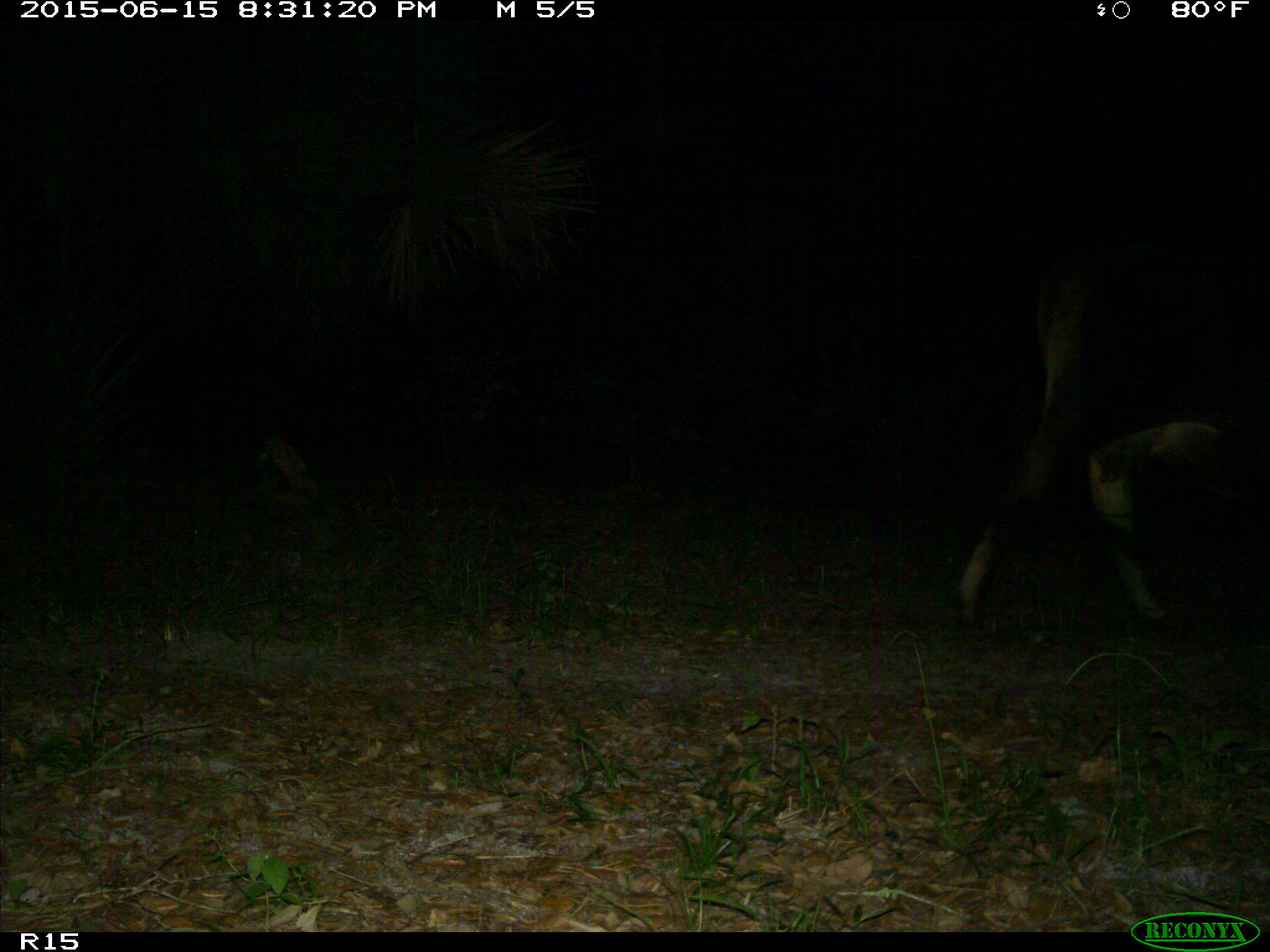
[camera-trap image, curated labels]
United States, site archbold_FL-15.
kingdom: Animalia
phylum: Chordata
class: Mammalia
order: Artiodactyla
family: Bovidae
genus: Bos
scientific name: Bos taurus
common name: domestic cow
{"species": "Bos taurus (domestic cow)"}